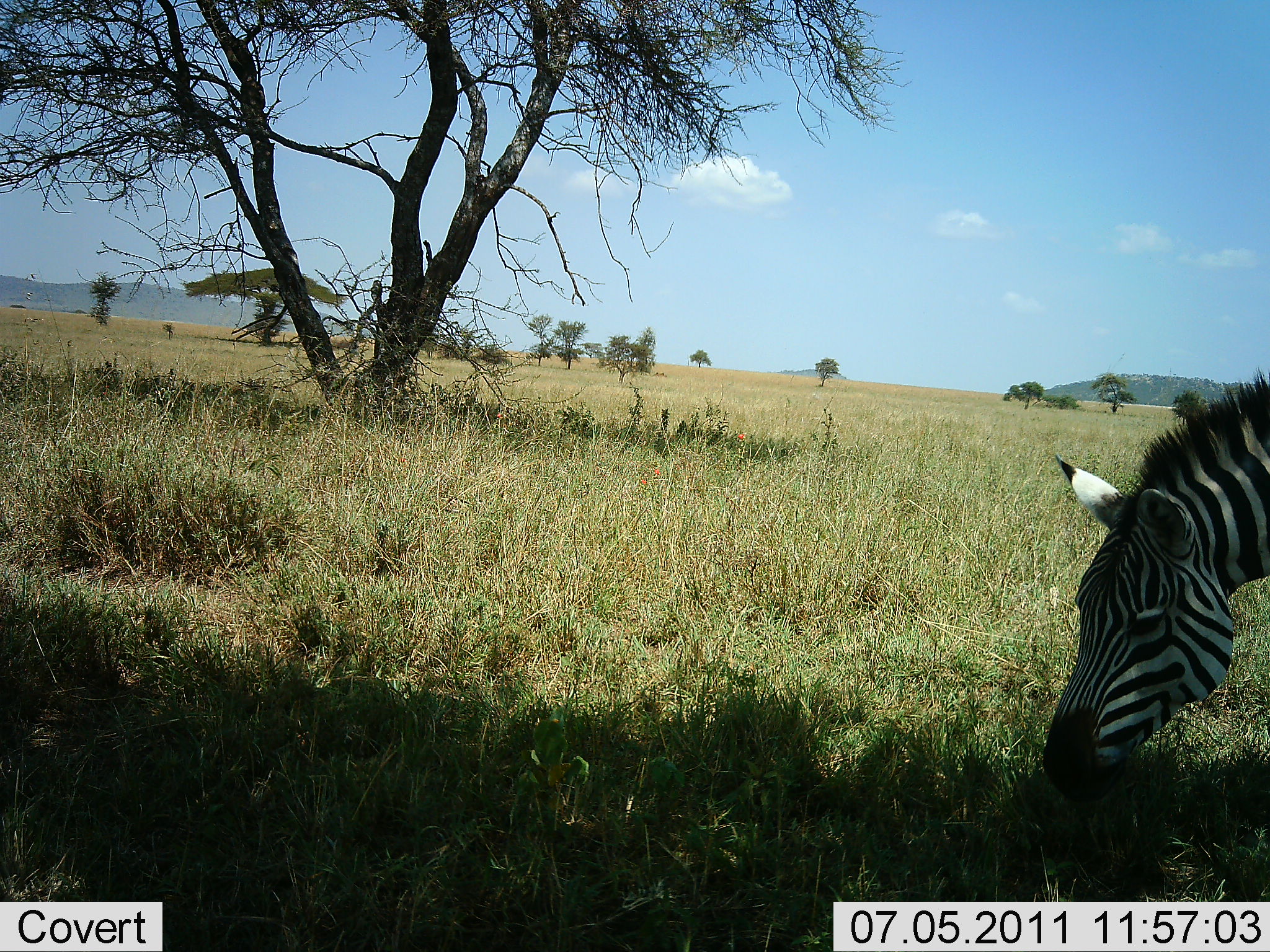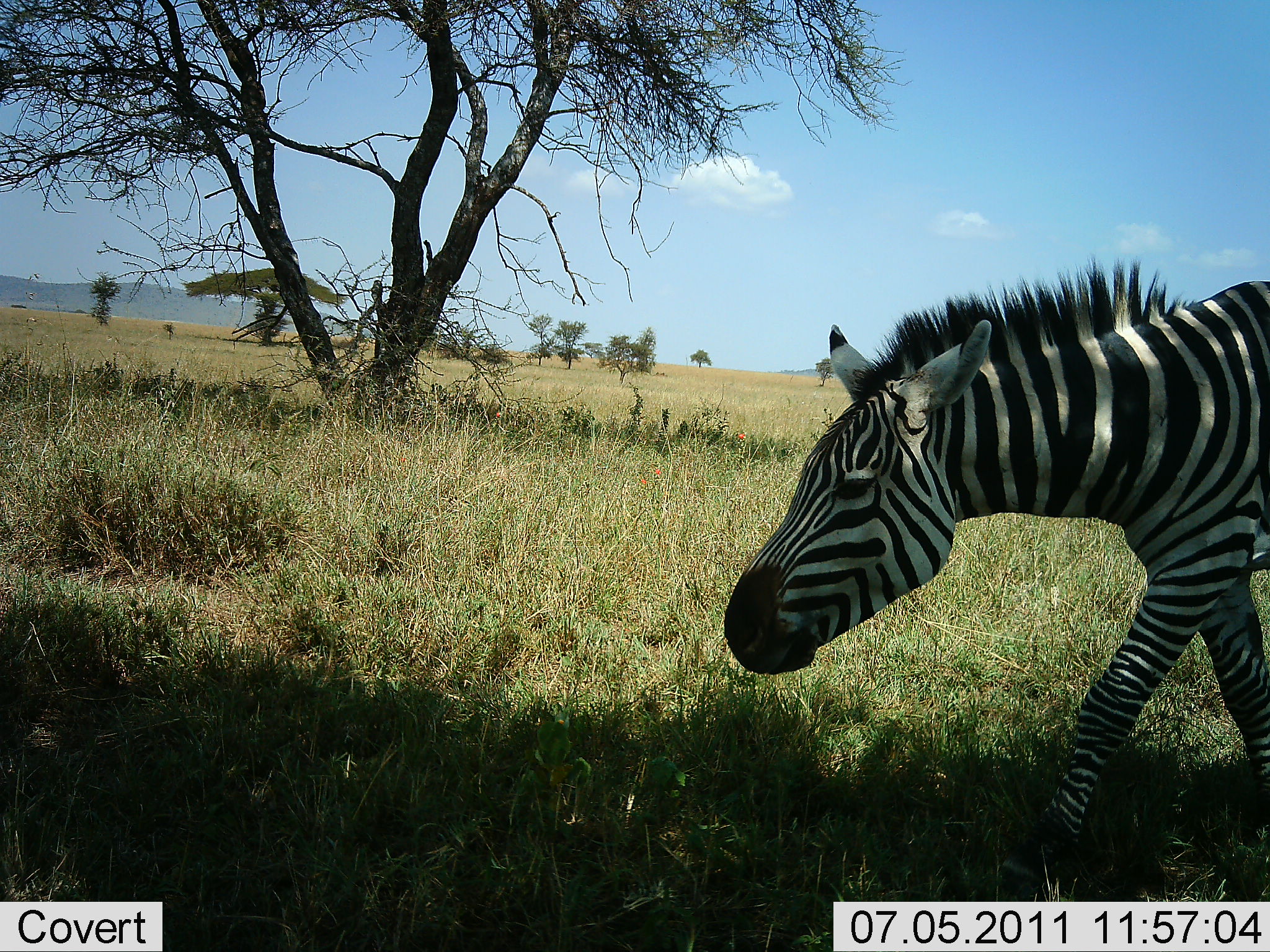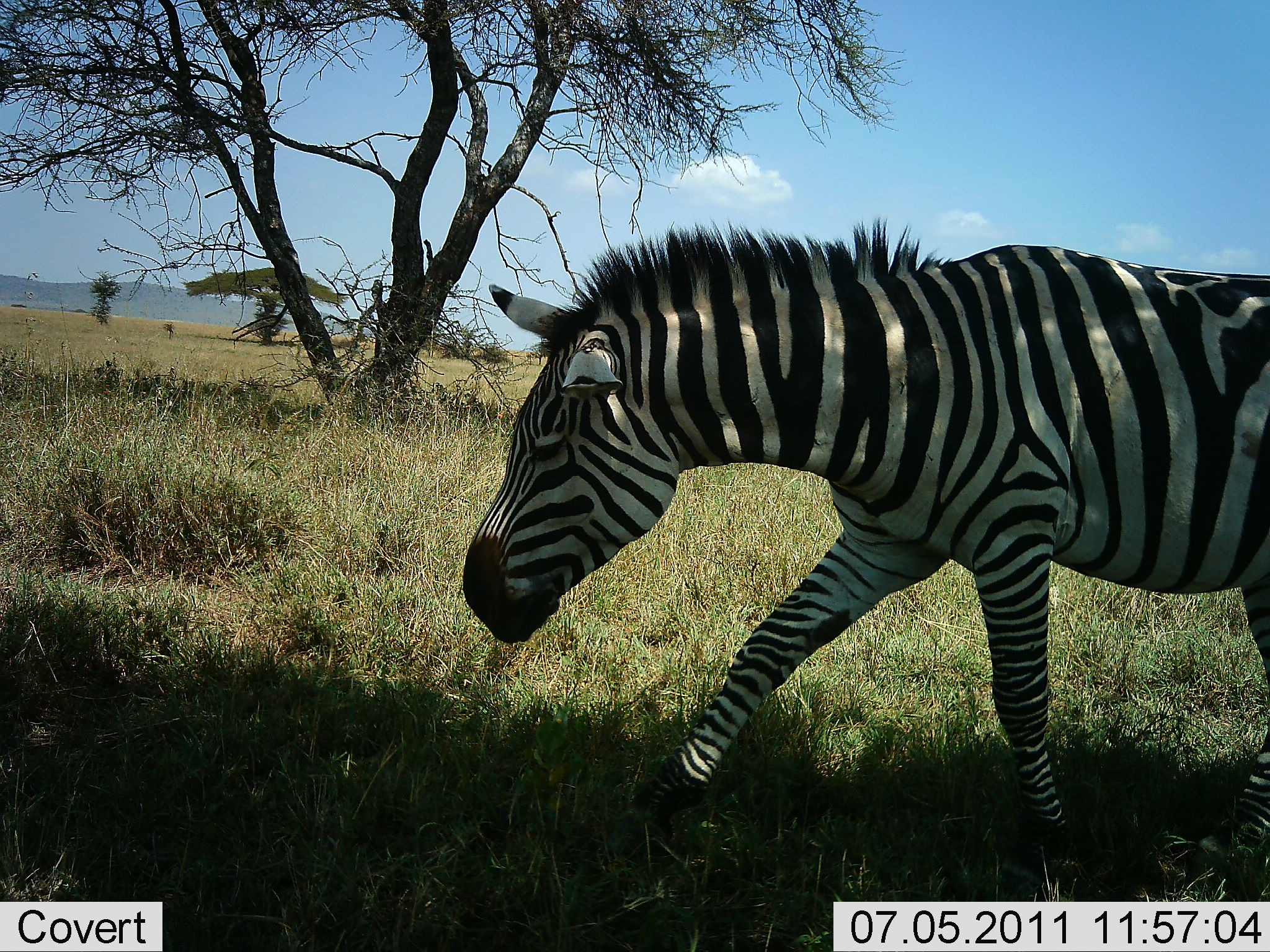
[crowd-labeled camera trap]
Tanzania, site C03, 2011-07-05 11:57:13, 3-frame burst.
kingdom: Animalia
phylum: Chordata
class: Mammalia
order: Perissodactyla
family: Equidae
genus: Equus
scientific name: Equus quagga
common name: plains zebra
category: zebra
Zebra (plains zebra) (Equus quagga), count 1. Behavior (volunteer vote fractions): standing 0%, resting 0%, moving 77%, interacting 0%. Young present (vote fraction): 0%. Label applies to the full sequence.